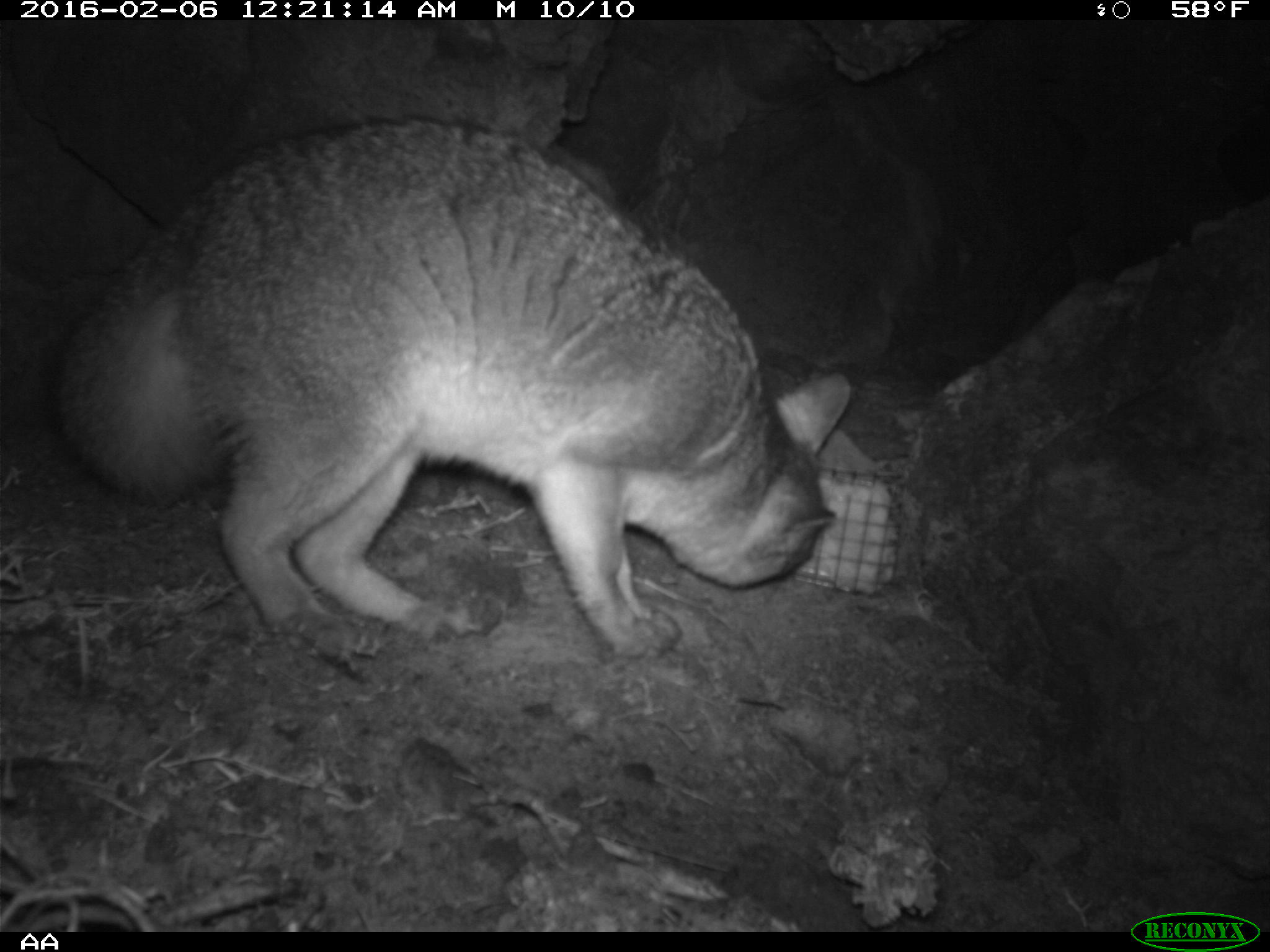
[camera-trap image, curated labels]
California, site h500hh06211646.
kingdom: Animalia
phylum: Chordata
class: Mammalia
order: Carnivora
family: Canidae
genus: Urocyon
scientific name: Urocyon littoralis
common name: island fox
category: fox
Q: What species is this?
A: Fox (island fox) (Urocyon littoralis).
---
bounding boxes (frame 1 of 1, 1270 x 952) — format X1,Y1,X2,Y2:
fox: 48,115,848,654